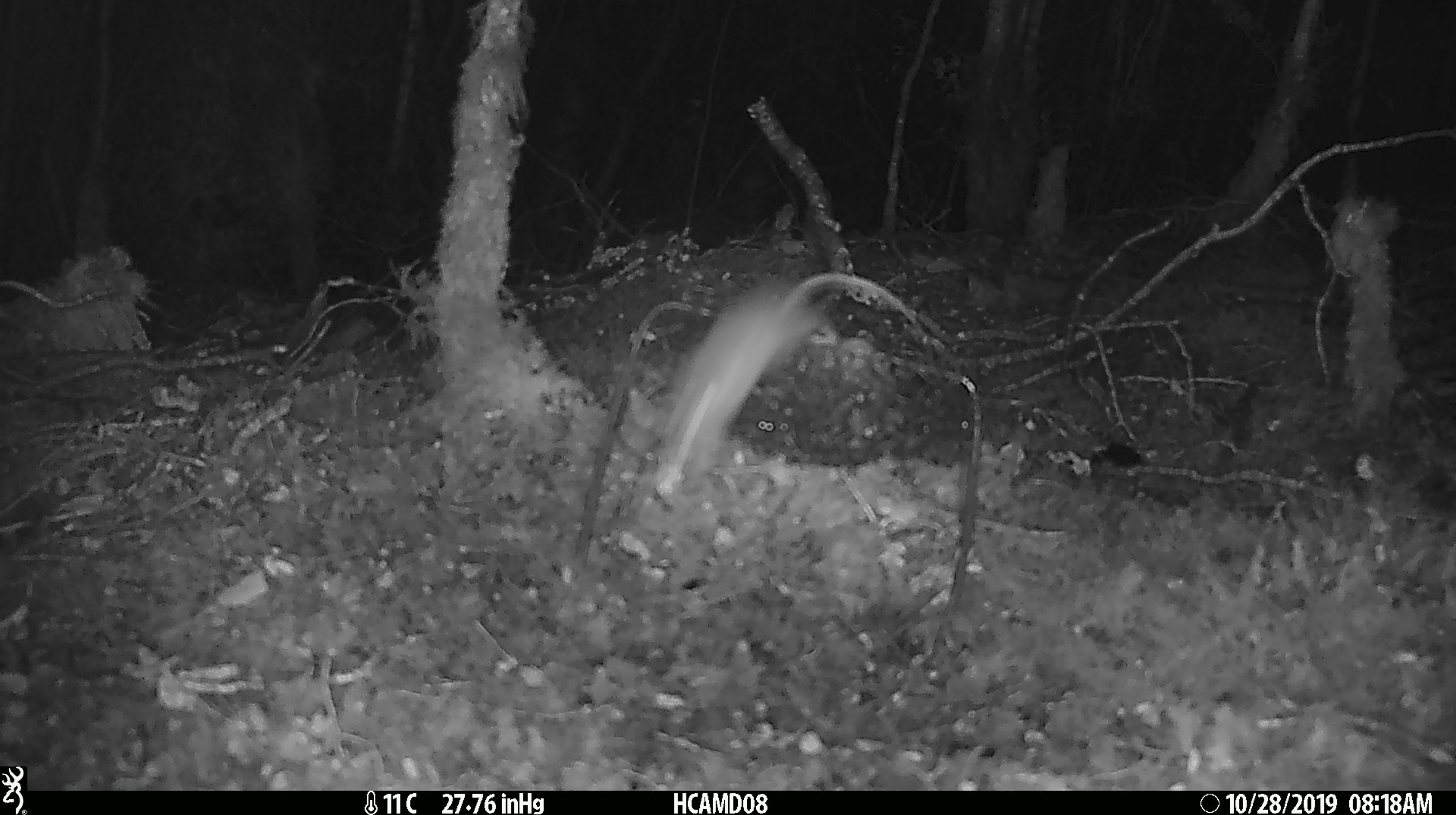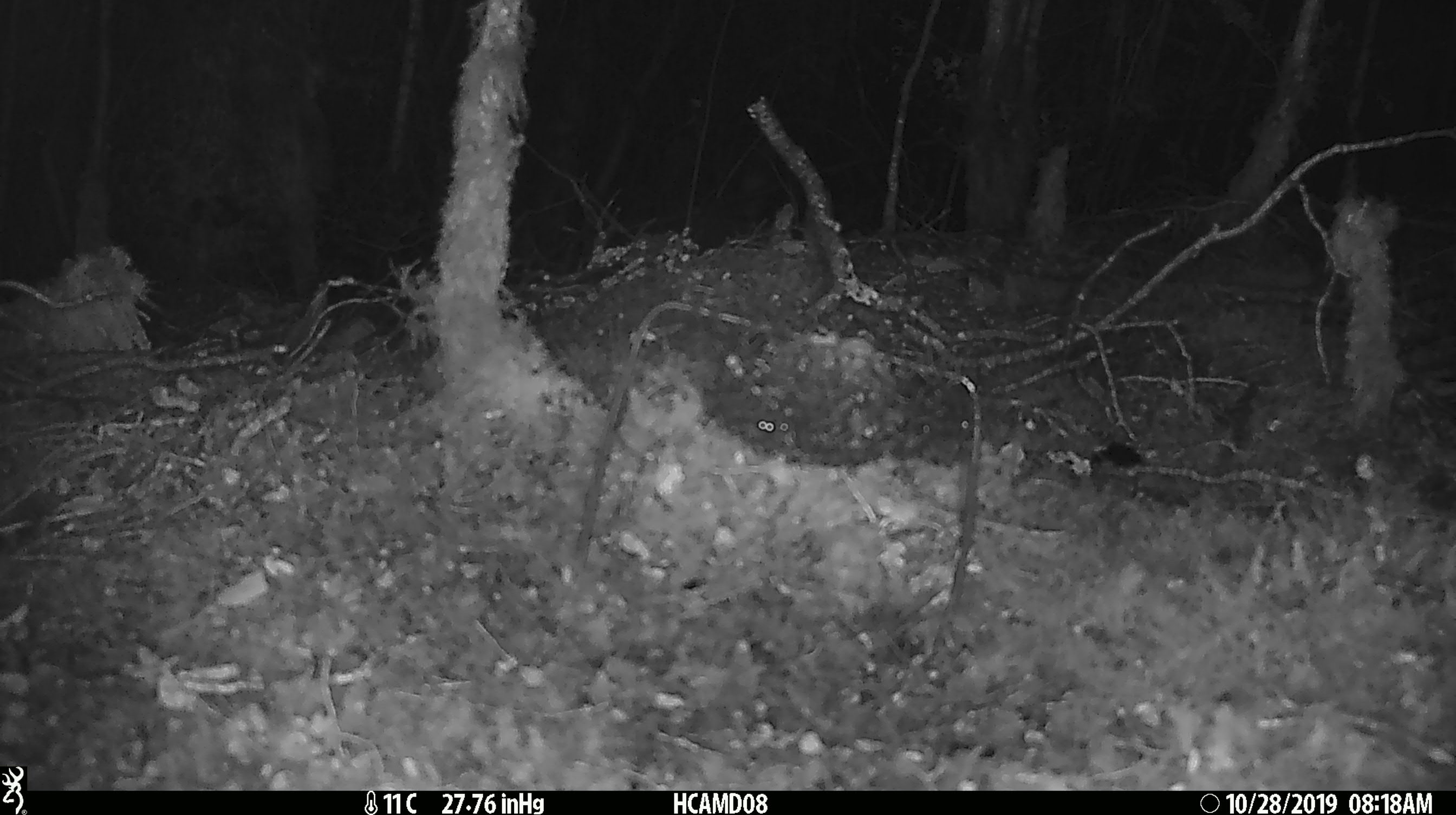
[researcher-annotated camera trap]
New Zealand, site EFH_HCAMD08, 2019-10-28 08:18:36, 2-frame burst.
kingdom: Animalia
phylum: Chordata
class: Mammalia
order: Rodentia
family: Muridae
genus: Mus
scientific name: Mus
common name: mouse